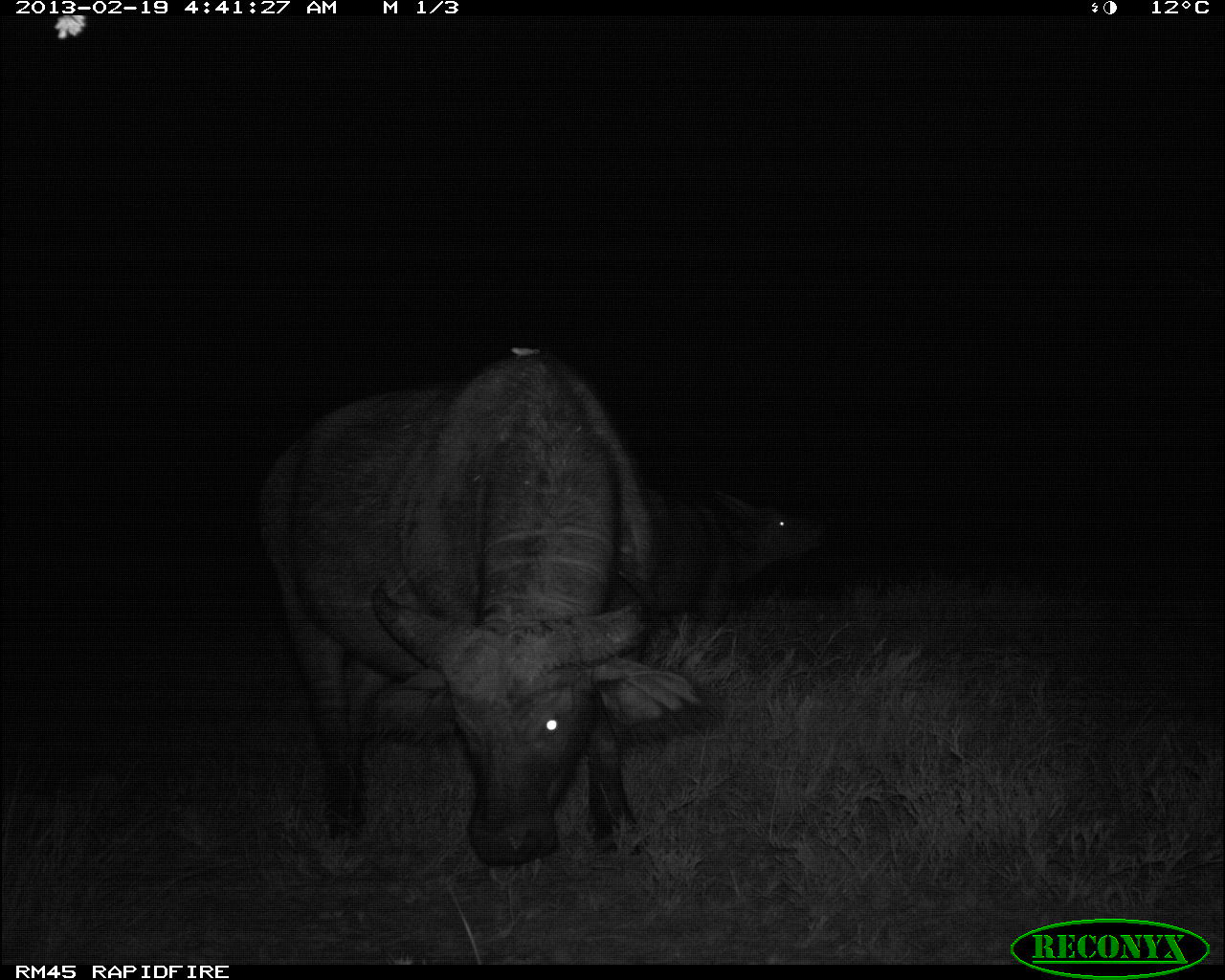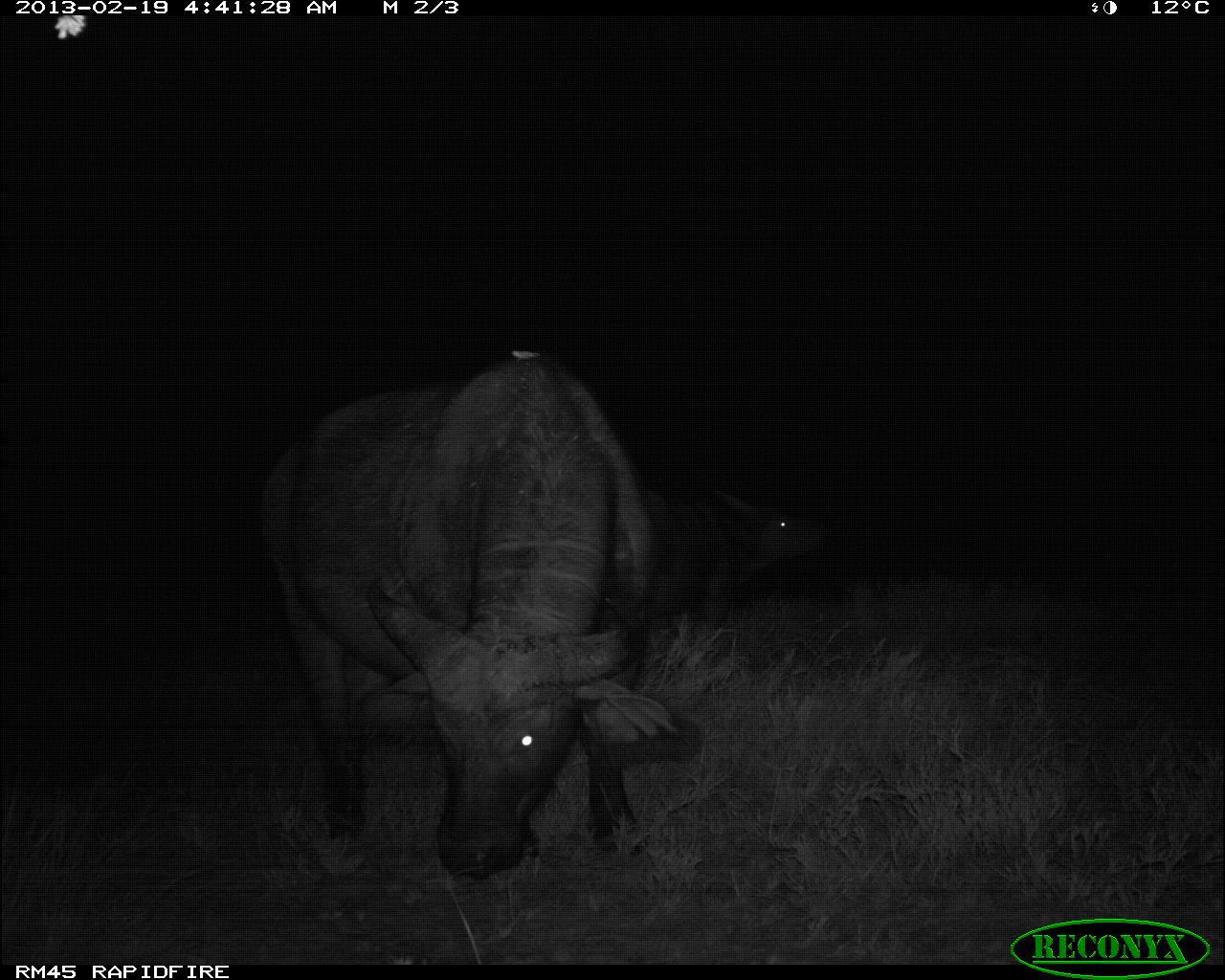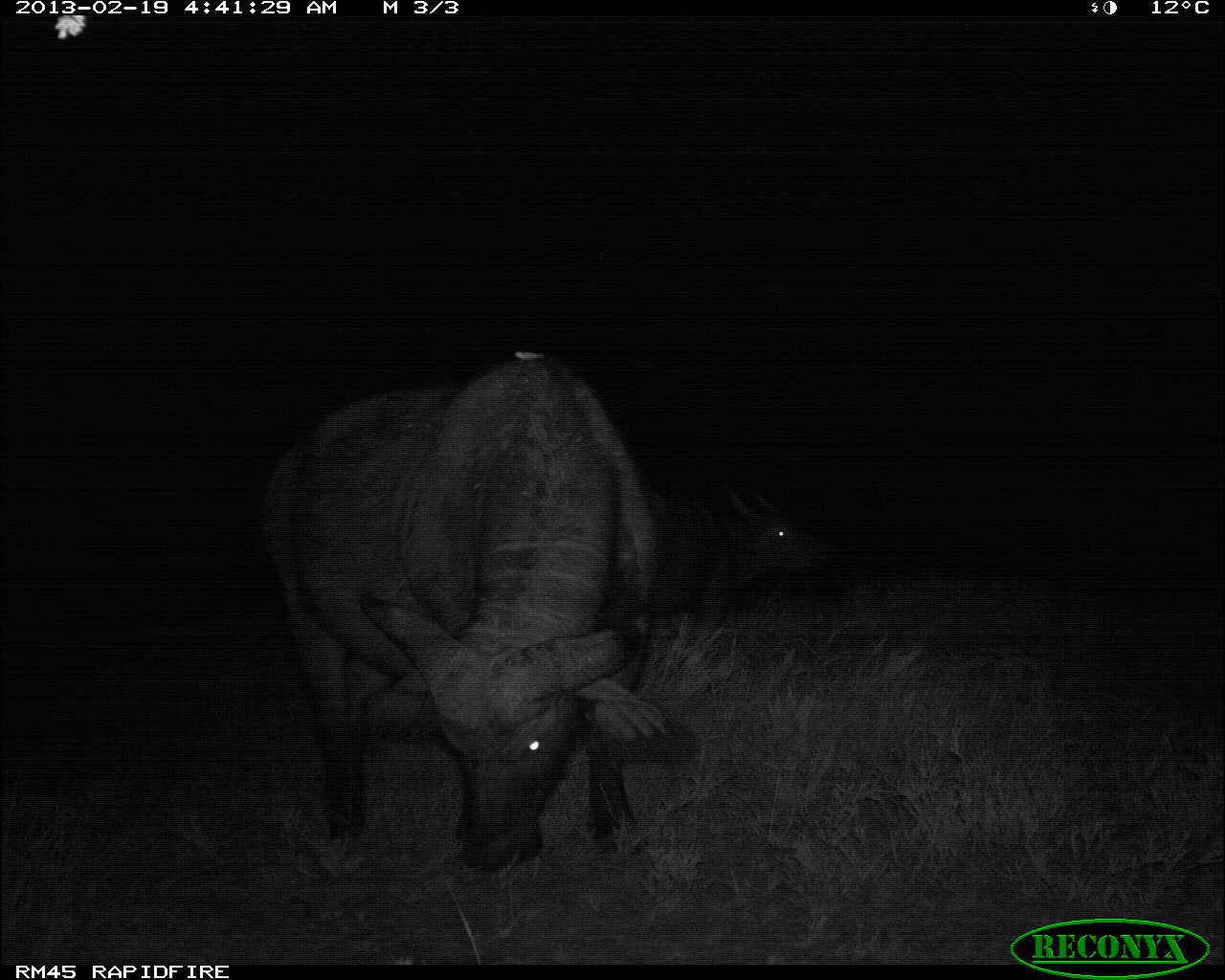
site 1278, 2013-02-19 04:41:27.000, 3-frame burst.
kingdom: Animalia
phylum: Chordata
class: Mammalia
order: Artiodactyla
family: Bovidae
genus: Syncerus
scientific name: Syncerus caffer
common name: african buffalo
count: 2